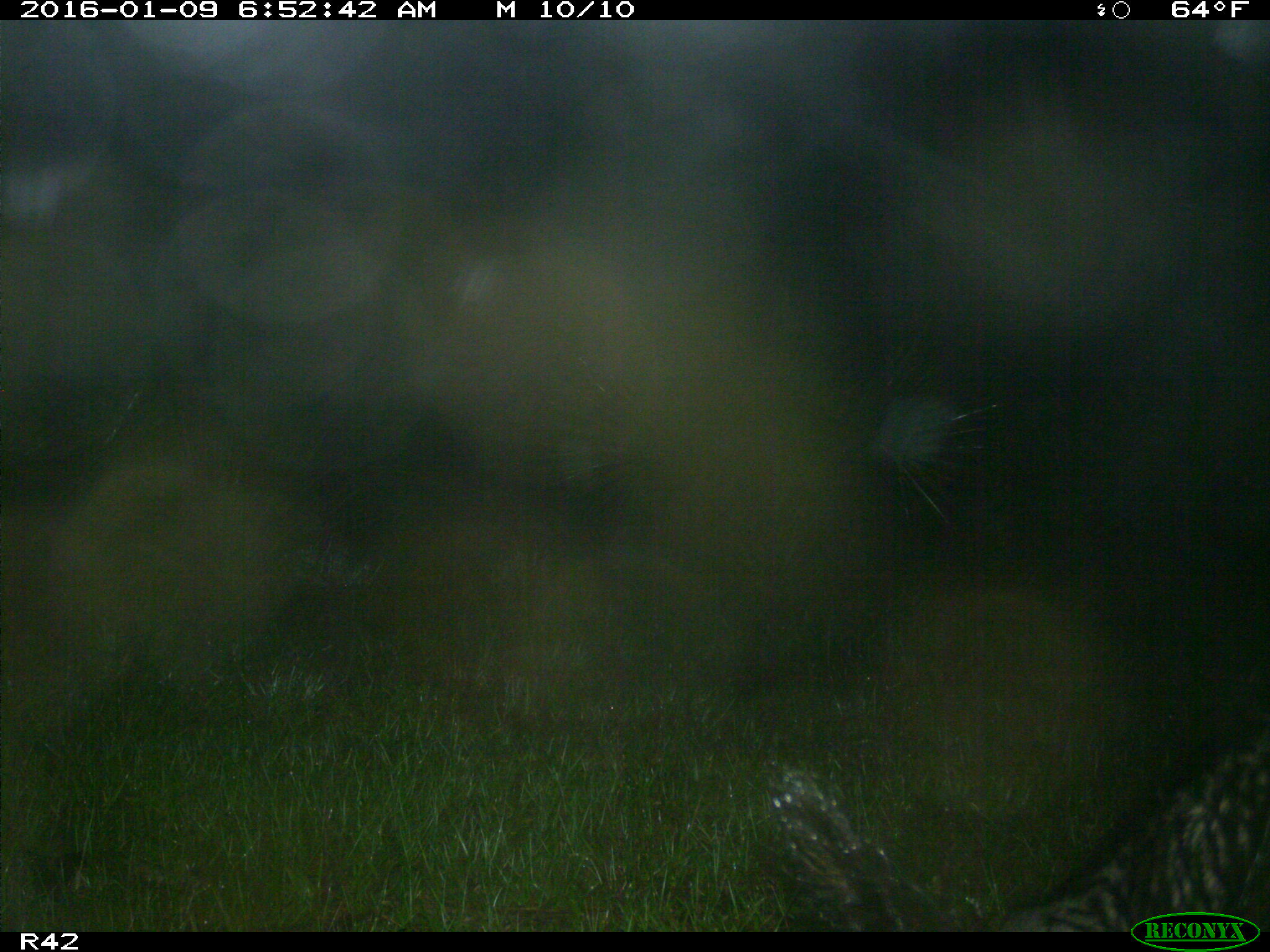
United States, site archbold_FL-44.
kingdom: Animalia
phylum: Chordata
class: Mammalia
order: Artiodactyla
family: Suidae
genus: Sus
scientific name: Sus scrofa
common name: wild boar